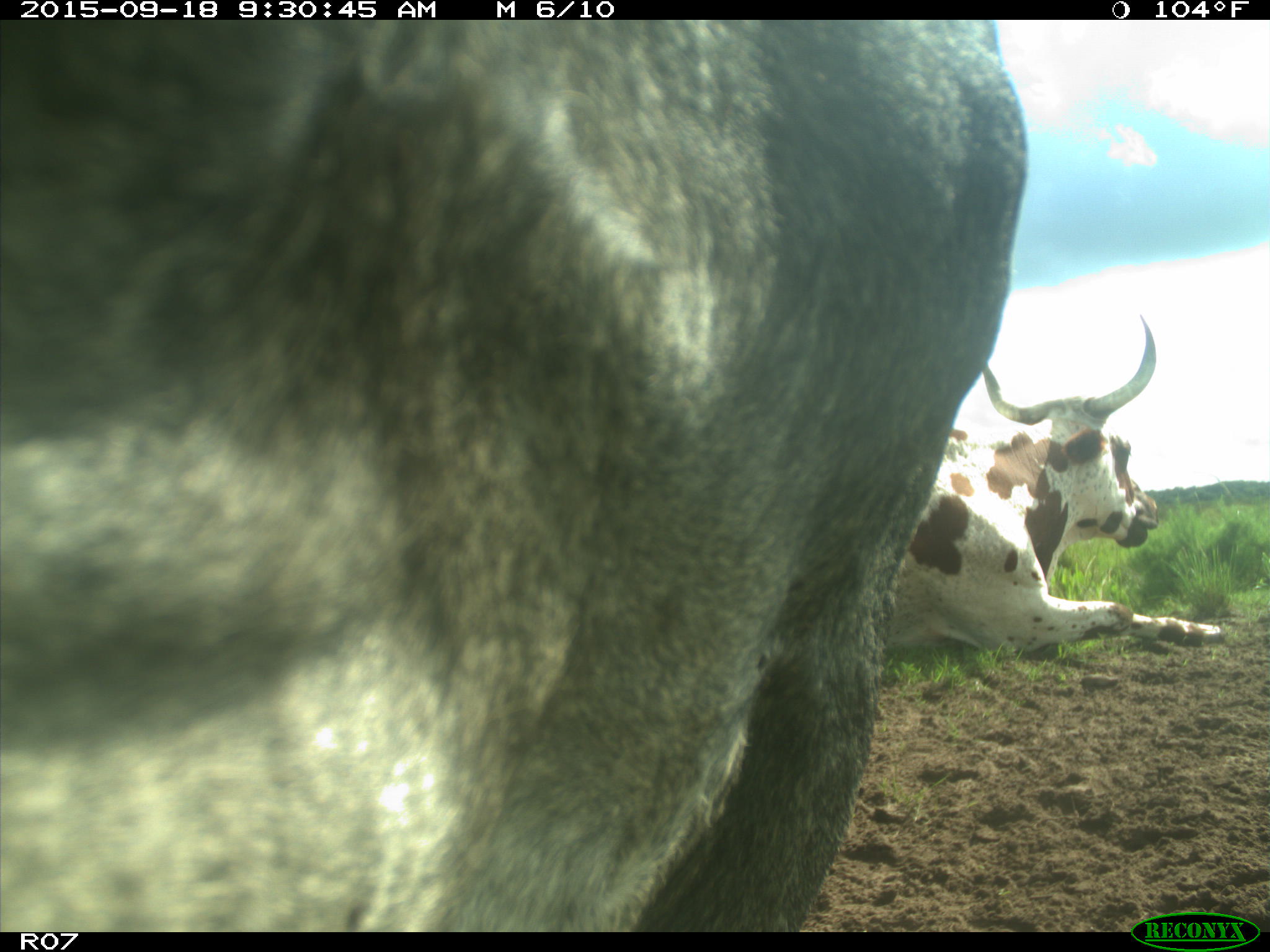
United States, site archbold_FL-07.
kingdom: Animalia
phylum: Chordata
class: Mammalia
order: Artiodactyla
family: Bovidae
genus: Bos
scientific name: Bos taurus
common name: domestic cow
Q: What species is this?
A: Bos taurus (domestic cow).